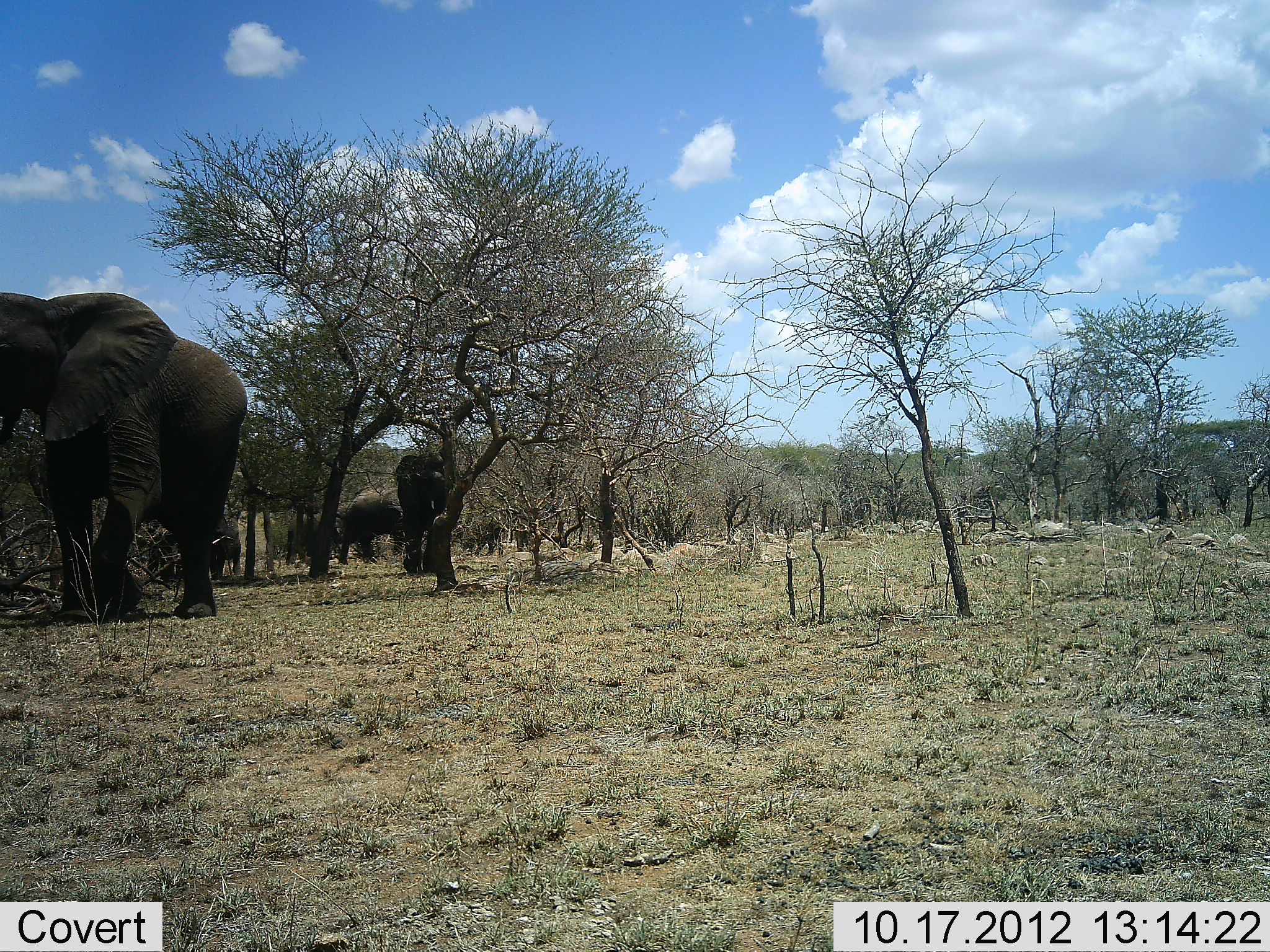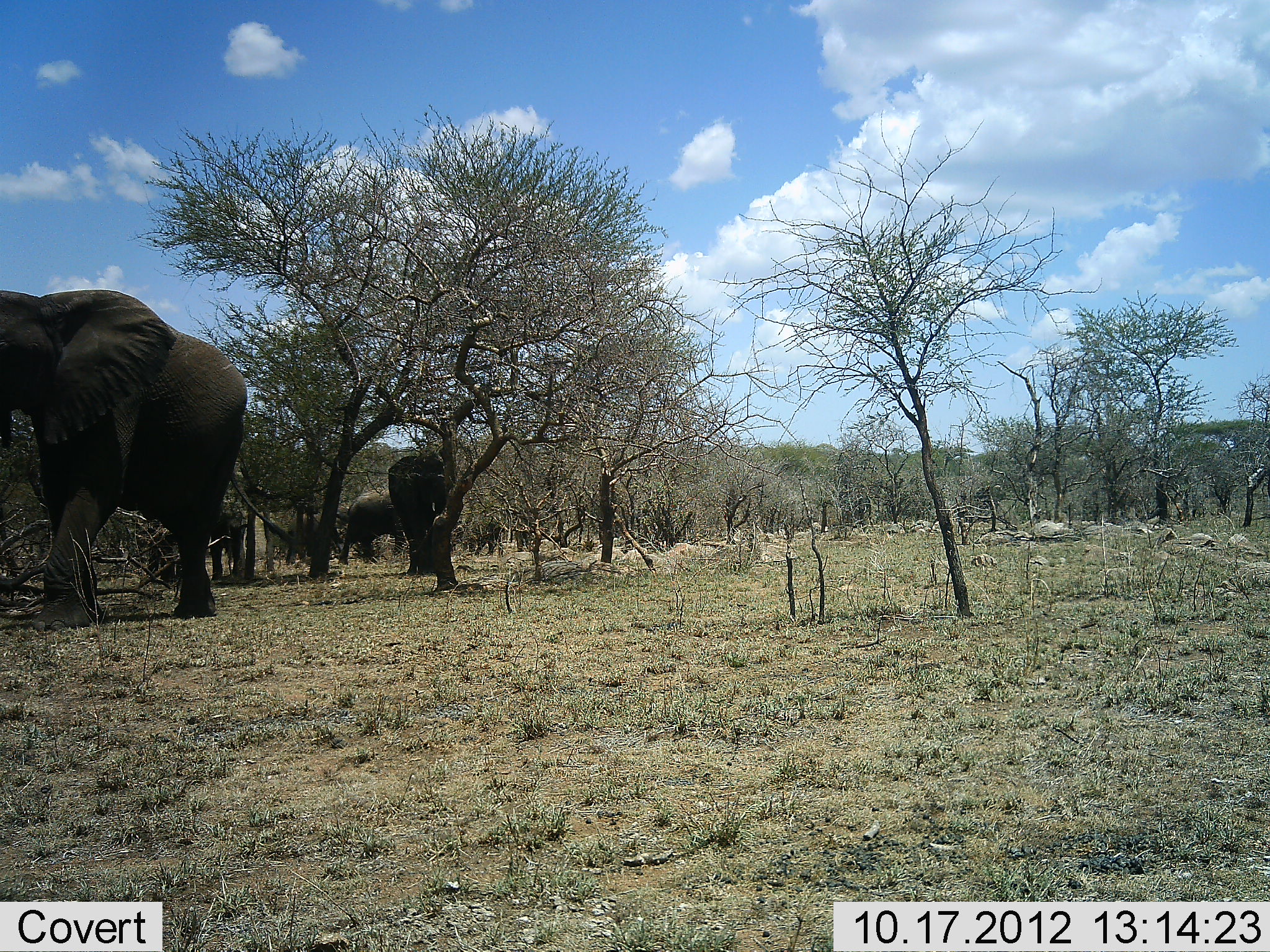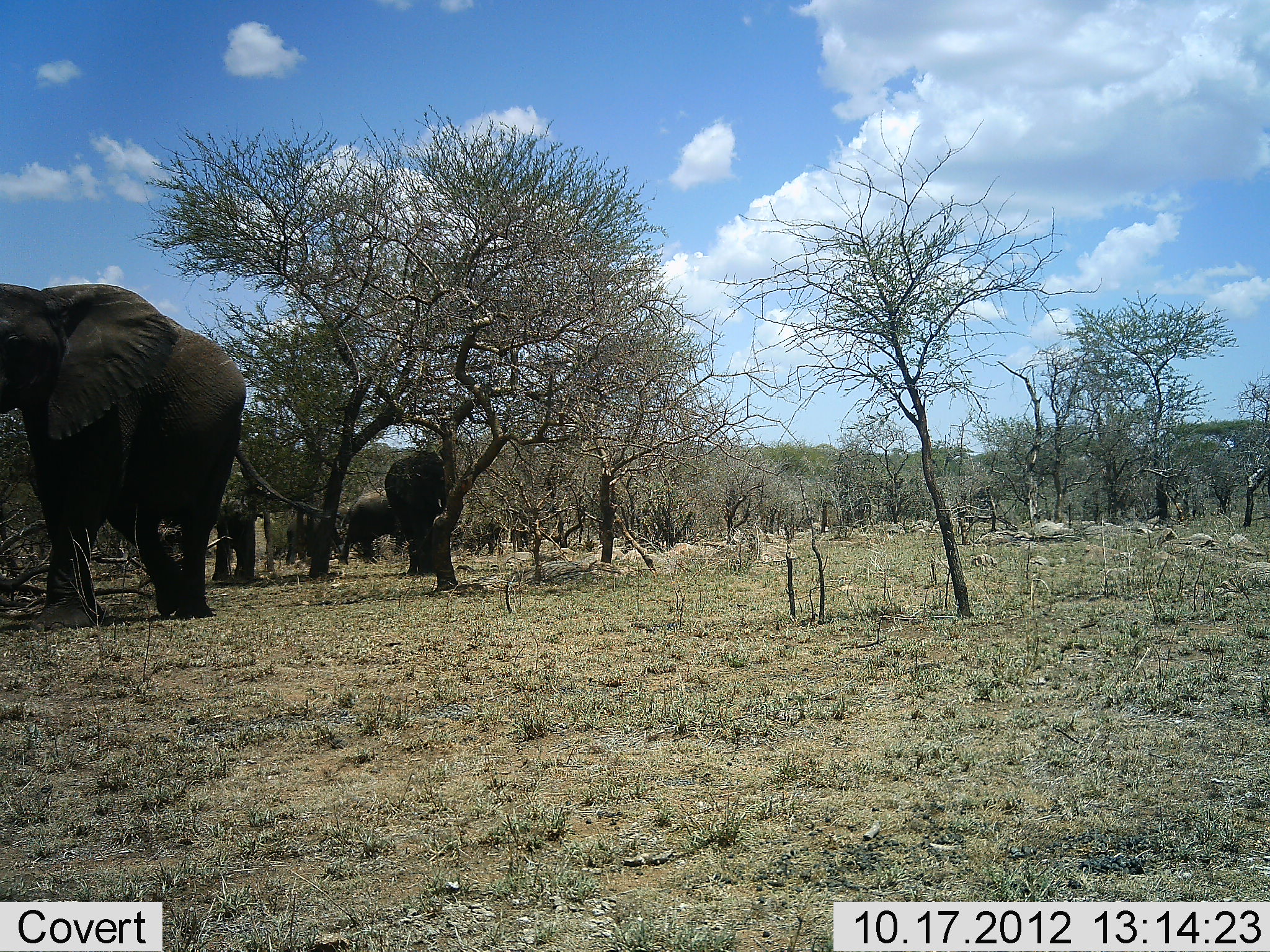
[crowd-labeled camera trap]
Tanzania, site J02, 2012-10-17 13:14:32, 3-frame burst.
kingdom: Animalia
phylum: Chordata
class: Mammalia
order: Proboscidea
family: Elephantidae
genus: Loxodonta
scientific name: Loxodonta africana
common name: african bush elephant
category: elephant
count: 5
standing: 30%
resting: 0%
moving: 80%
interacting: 0%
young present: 10%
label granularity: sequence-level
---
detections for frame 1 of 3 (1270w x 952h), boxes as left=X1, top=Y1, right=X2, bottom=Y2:
animal: left=0, top=291, right=248, bottom=600; left=395, top=453, right=445, bottom=574; left=338, top=486, right=409, bottom=567; left=286, top=506, right=347, bottom=566; left=208, top=505, right=244, bottom=580; left=142, top=518, right=184, bottom=581; left=461, top=519, right=508, bottom=557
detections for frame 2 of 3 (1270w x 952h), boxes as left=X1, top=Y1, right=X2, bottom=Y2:
animal: left=0, top=290, right=291, bottom=633; left=388, top=455, right=448, bottom=577; left=338, top=487, right=414, bottom=566; left=287, top=505, right=353, bottom=565; left=211, top=506, right=248, bottom=584; left=145, top=513, right=186, bottom=583; left=466, top=517, right=507, bottom=557; left=447, top=518, right=474, bottom=550; left=513, top=526, right=535, bottom=552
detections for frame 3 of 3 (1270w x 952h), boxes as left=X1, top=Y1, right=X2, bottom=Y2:
animal: left=0, top=282, right=333, bottom=595; left=384, top=451, right=458, bottom=575; left=338, top=486, right=411, bottom=566; left=286, top=507, right=352, bottom=566; left=211, top=498, right=256, bottom=583; left=465, top=522, right=508, bottom=558; left=510, top=520, right=534, bottom=553